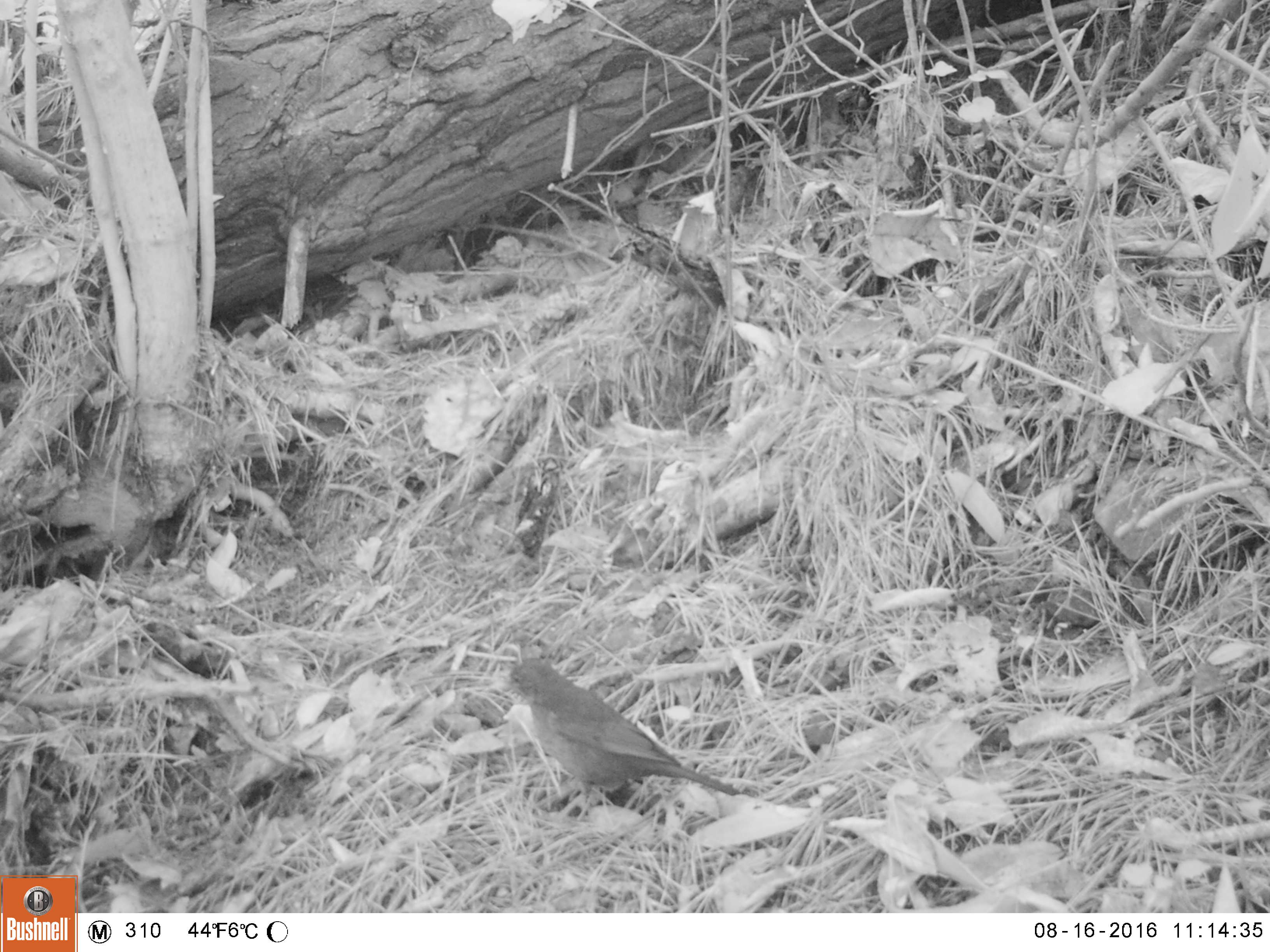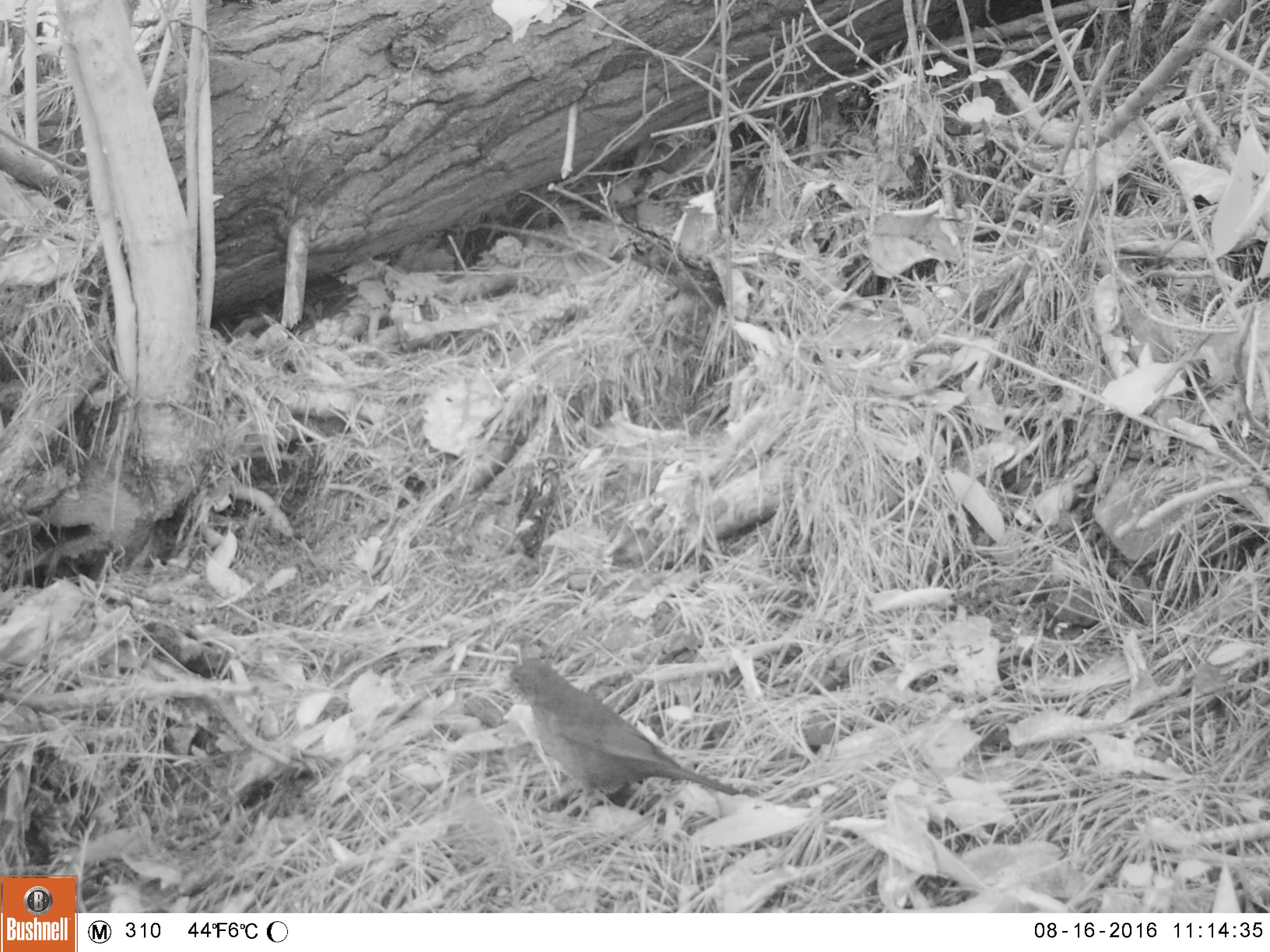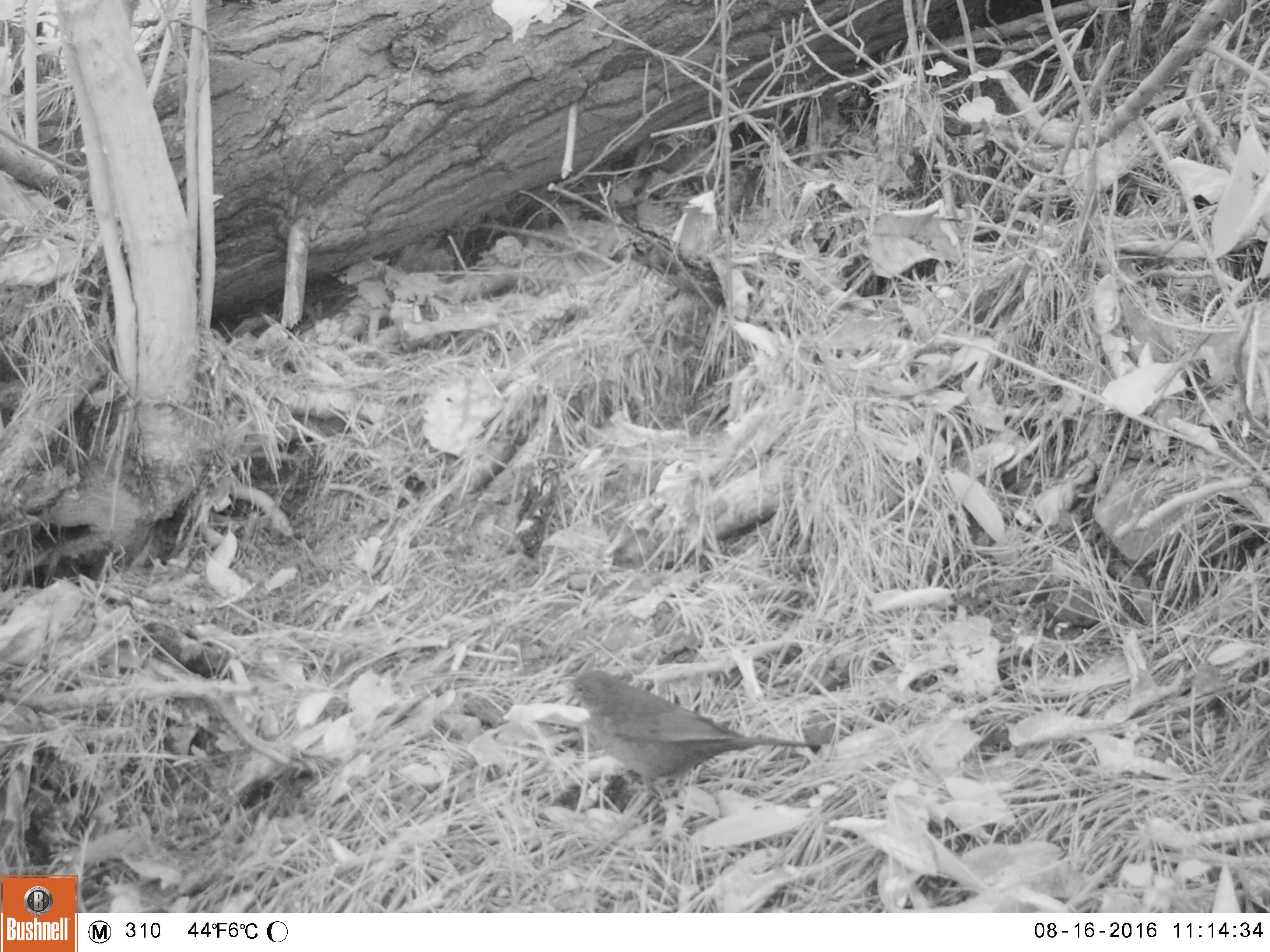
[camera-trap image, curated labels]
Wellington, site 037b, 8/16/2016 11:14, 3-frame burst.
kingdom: Animalia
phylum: Chordata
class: Aves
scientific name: Aves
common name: bird